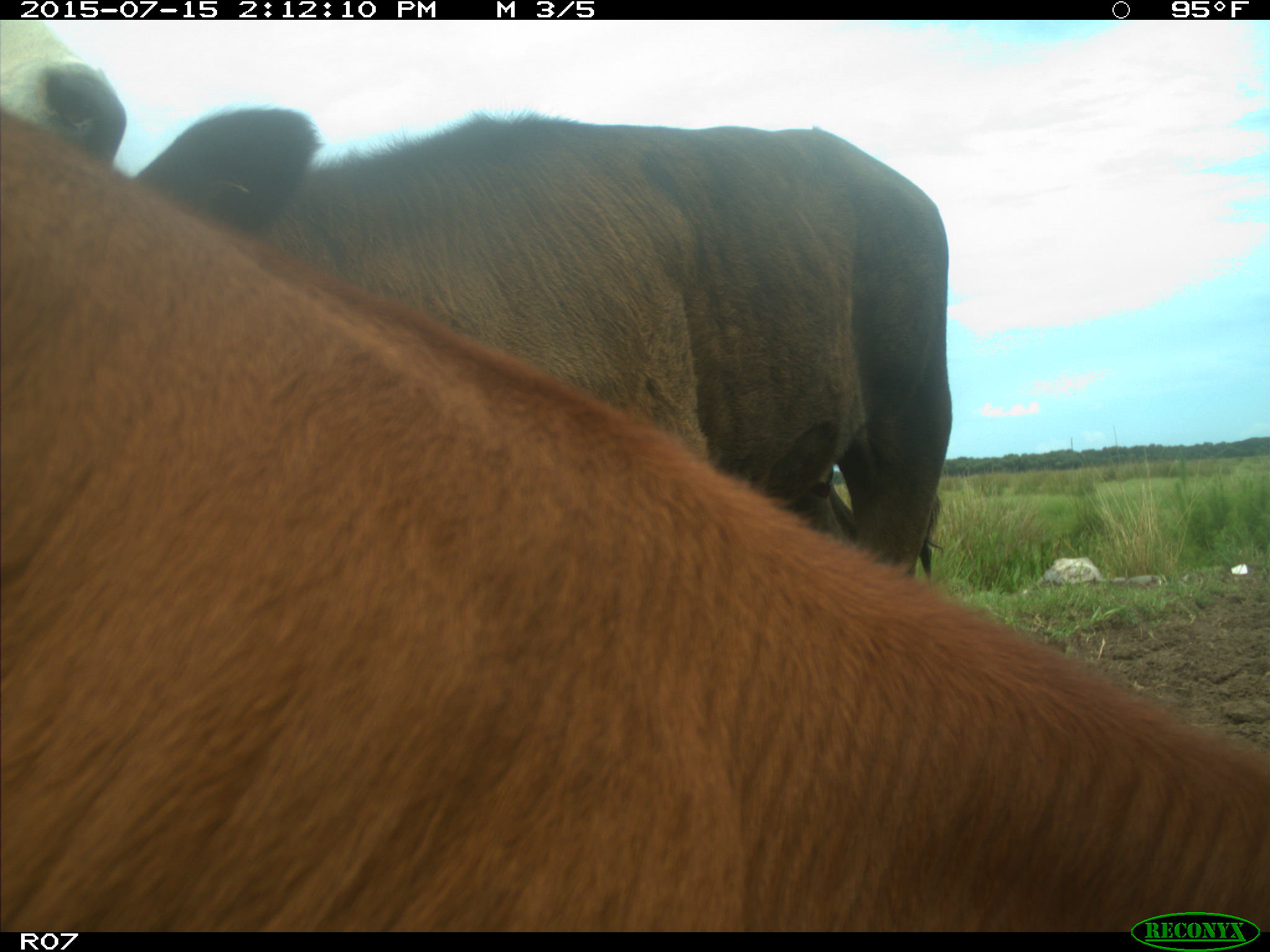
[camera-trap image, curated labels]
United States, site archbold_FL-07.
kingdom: Animalia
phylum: Chordata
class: Mammalia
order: Artiodactyla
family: Bovidae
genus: Bos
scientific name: Bos taurus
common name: domestic cow